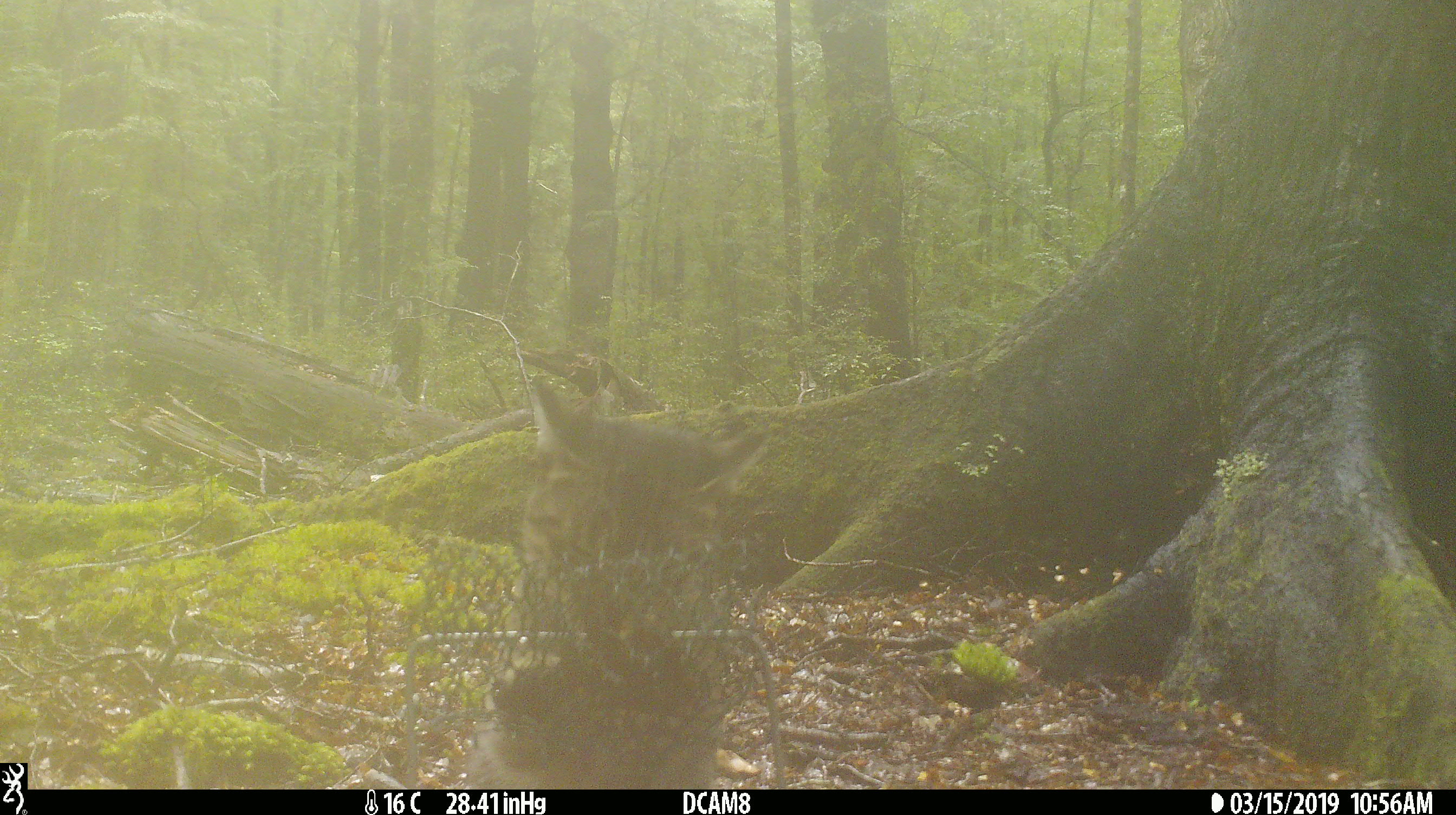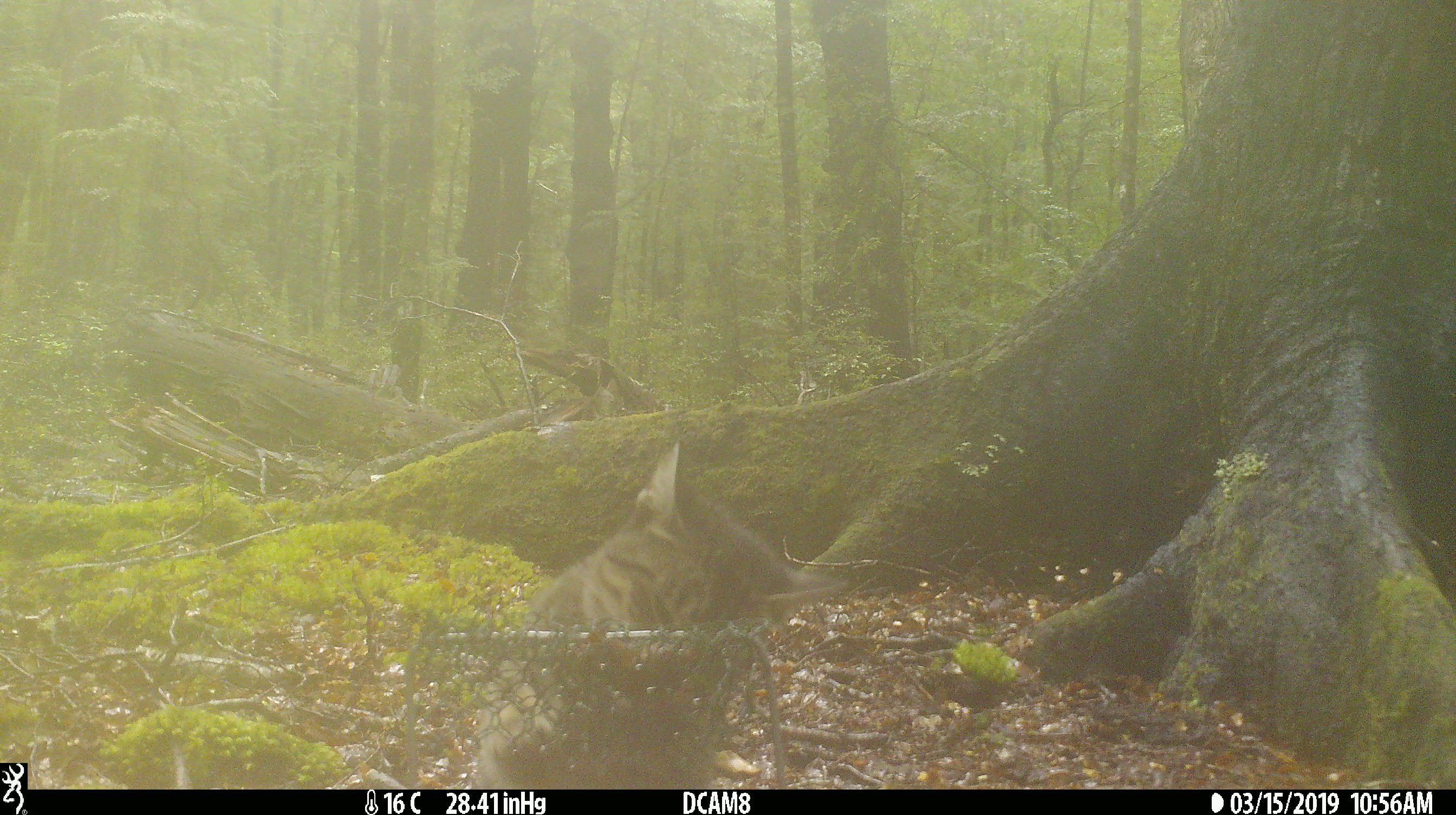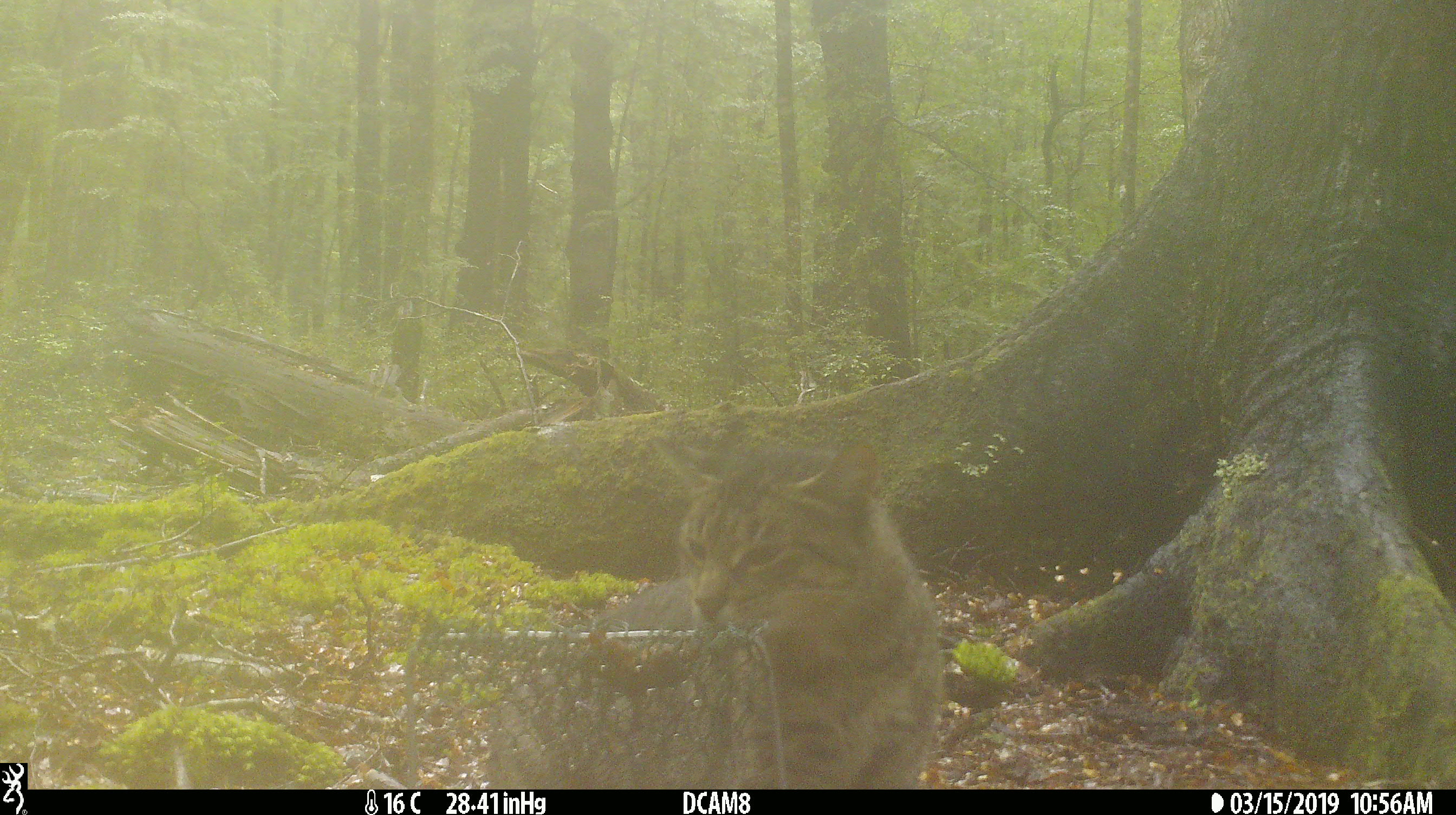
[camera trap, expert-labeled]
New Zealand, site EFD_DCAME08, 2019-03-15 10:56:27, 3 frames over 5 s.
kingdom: Animalia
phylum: Chordata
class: Mammalia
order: Carnivora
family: Felidae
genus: Felis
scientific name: Felis catus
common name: domestic cat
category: cat